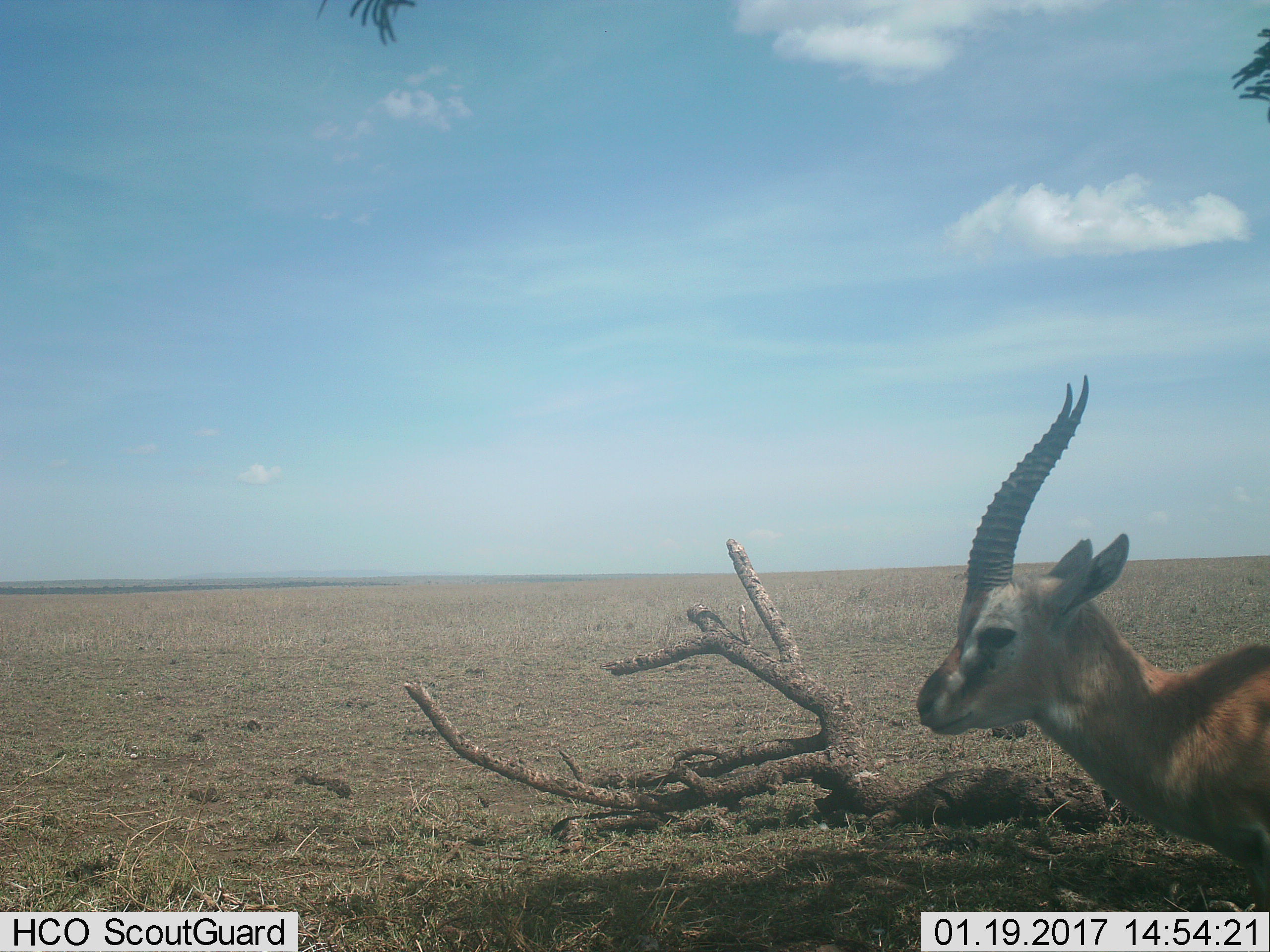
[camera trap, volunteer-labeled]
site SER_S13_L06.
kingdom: Animalia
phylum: Chordata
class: Mammalia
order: Artiodactyla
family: Bovidae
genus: Eudorcas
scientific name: Eudorcas thomsonii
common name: thomson's gazelle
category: gazellethomsons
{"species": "gazellethomsons (thomson's gazelle) (Eudorcas thomsonii)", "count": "1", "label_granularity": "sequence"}